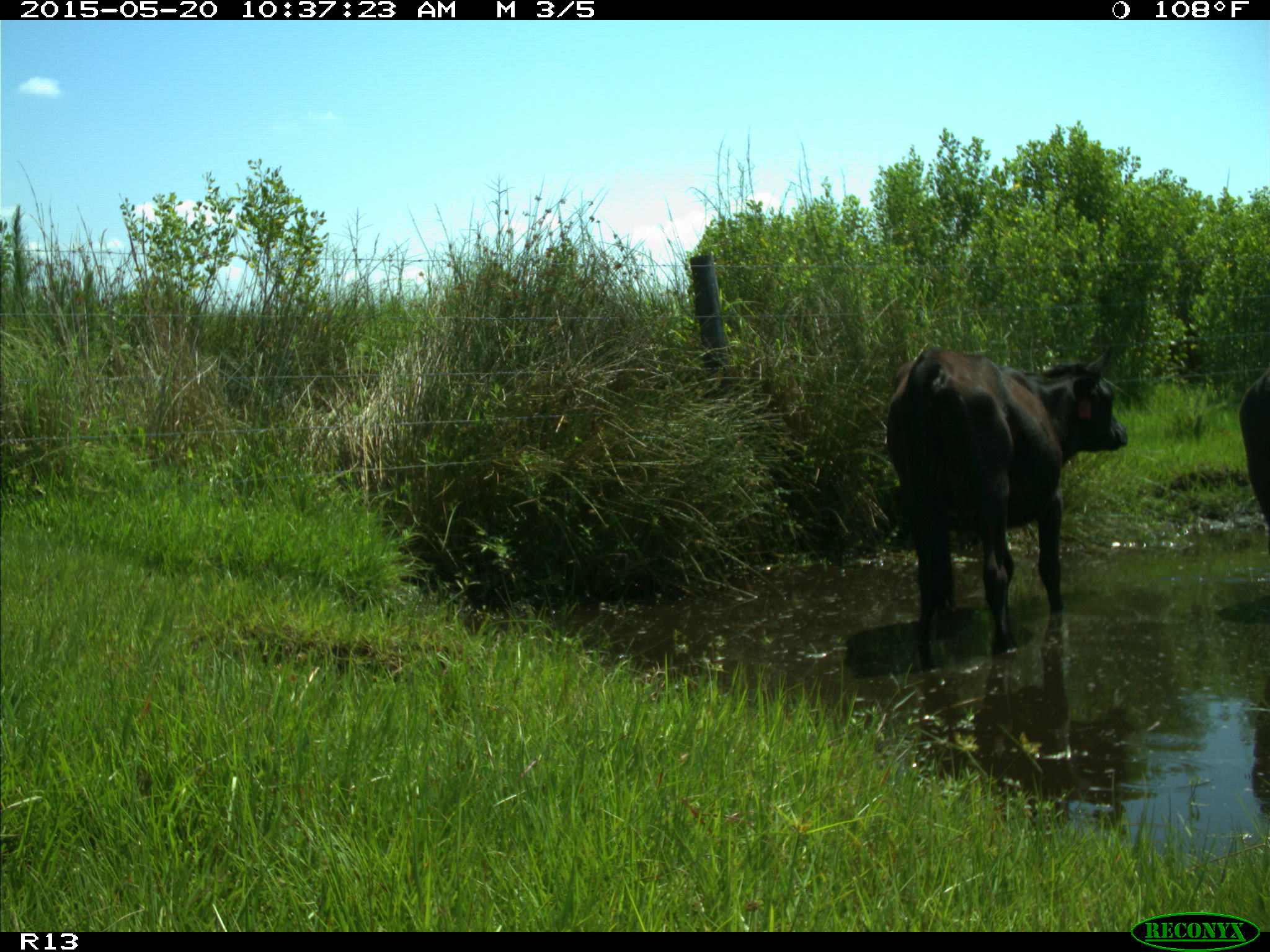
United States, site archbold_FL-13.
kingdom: Animalia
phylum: Chordata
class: Mammalia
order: Artiodactyla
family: Bovidae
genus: Bos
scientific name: Bos taurus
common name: domestic cow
Bos taurus (domestic cow).